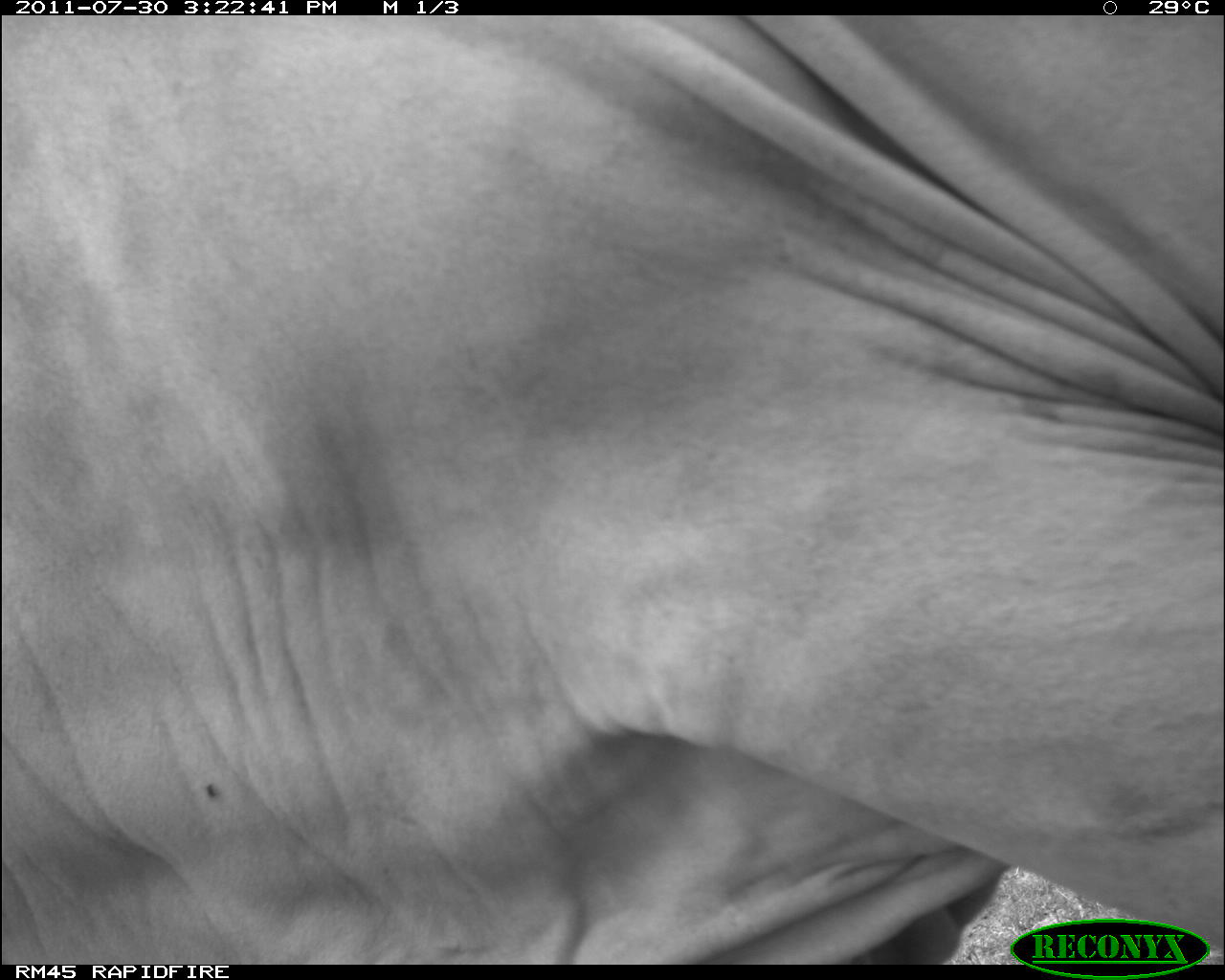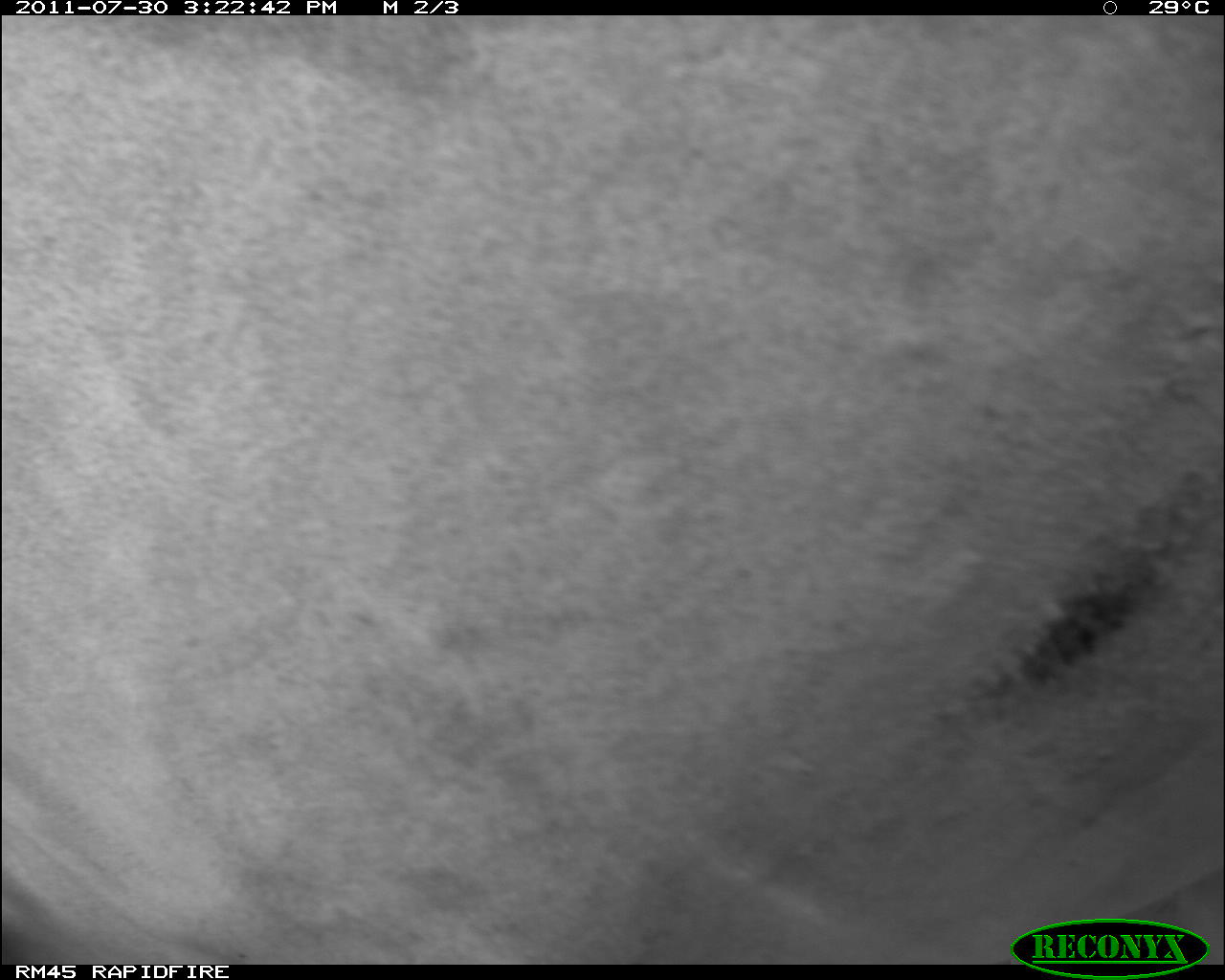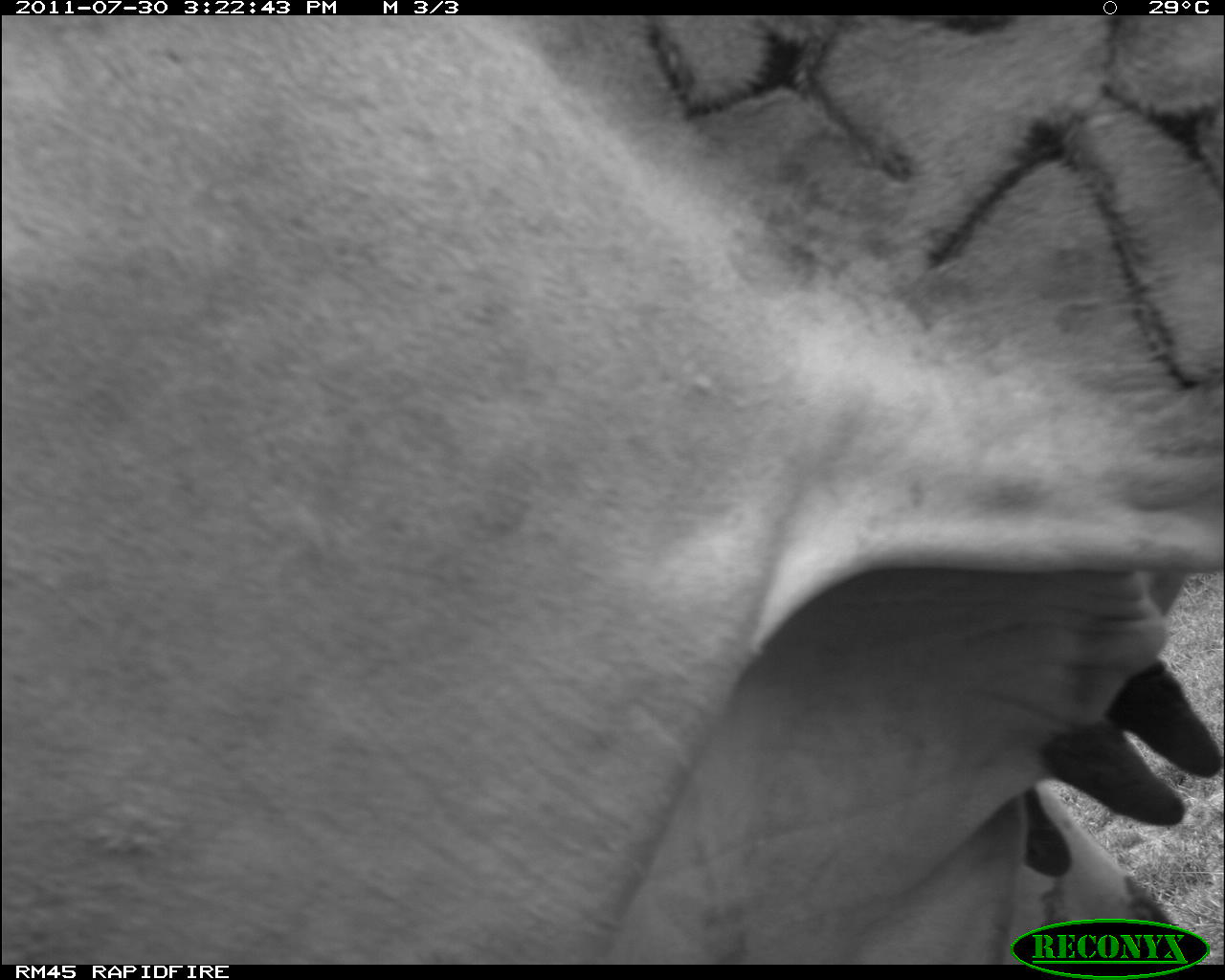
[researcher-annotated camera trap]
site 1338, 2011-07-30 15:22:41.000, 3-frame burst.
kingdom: Animalia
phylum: Chordata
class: Mammalia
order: Artiodactyla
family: Bovidae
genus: Bos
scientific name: Bos taurus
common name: domestic cattle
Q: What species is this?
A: Bos taurus (domestic cattle).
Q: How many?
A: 1.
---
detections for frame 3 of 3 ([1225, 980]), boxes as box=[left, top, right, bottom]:
bos taurus: box=[0, 15, 1225, 965]